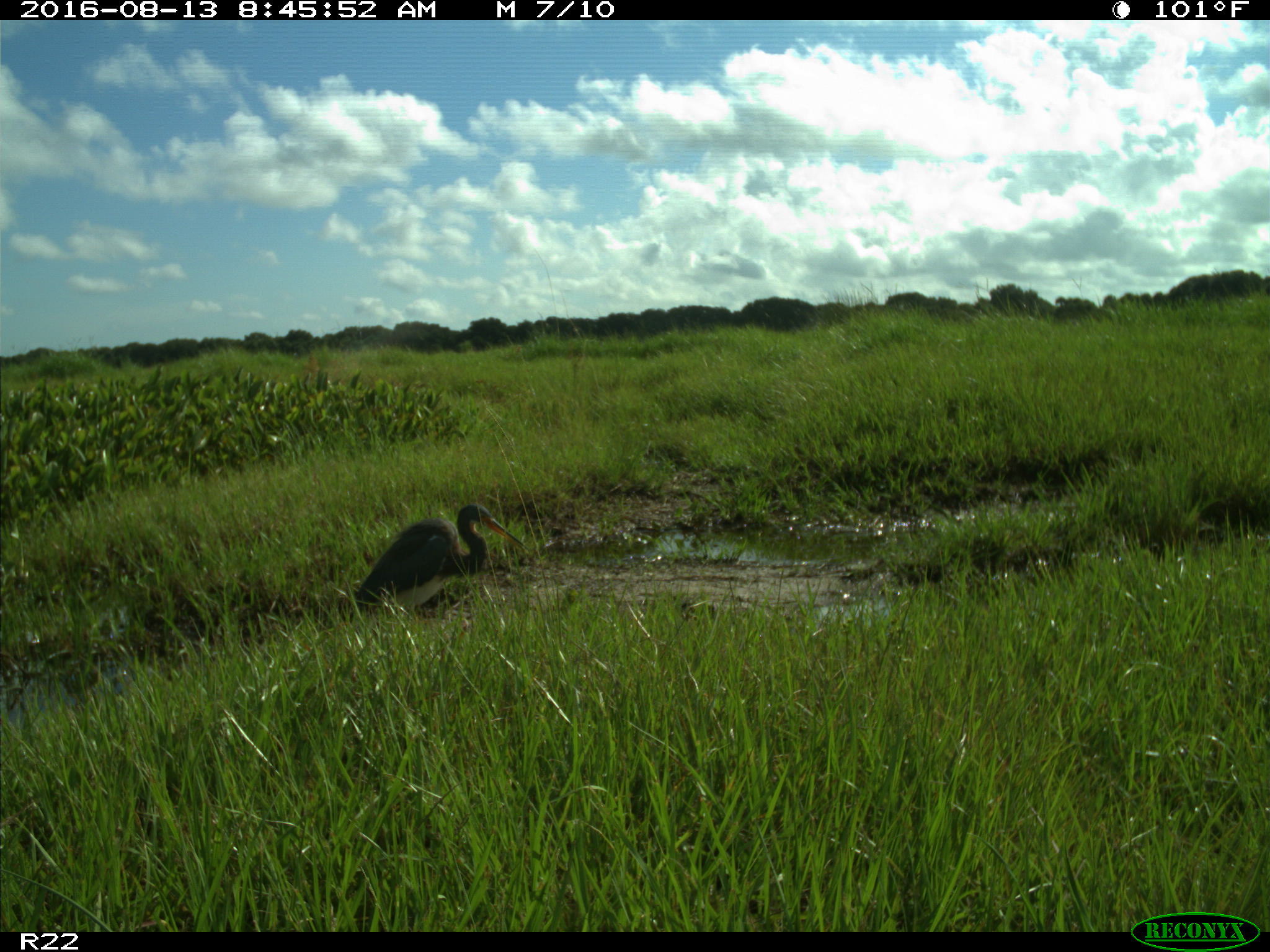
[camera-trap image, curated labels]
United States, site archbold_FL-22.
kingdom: Animalia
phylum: Chordata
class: Aves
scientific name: Aves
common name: birds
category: unidentified bird